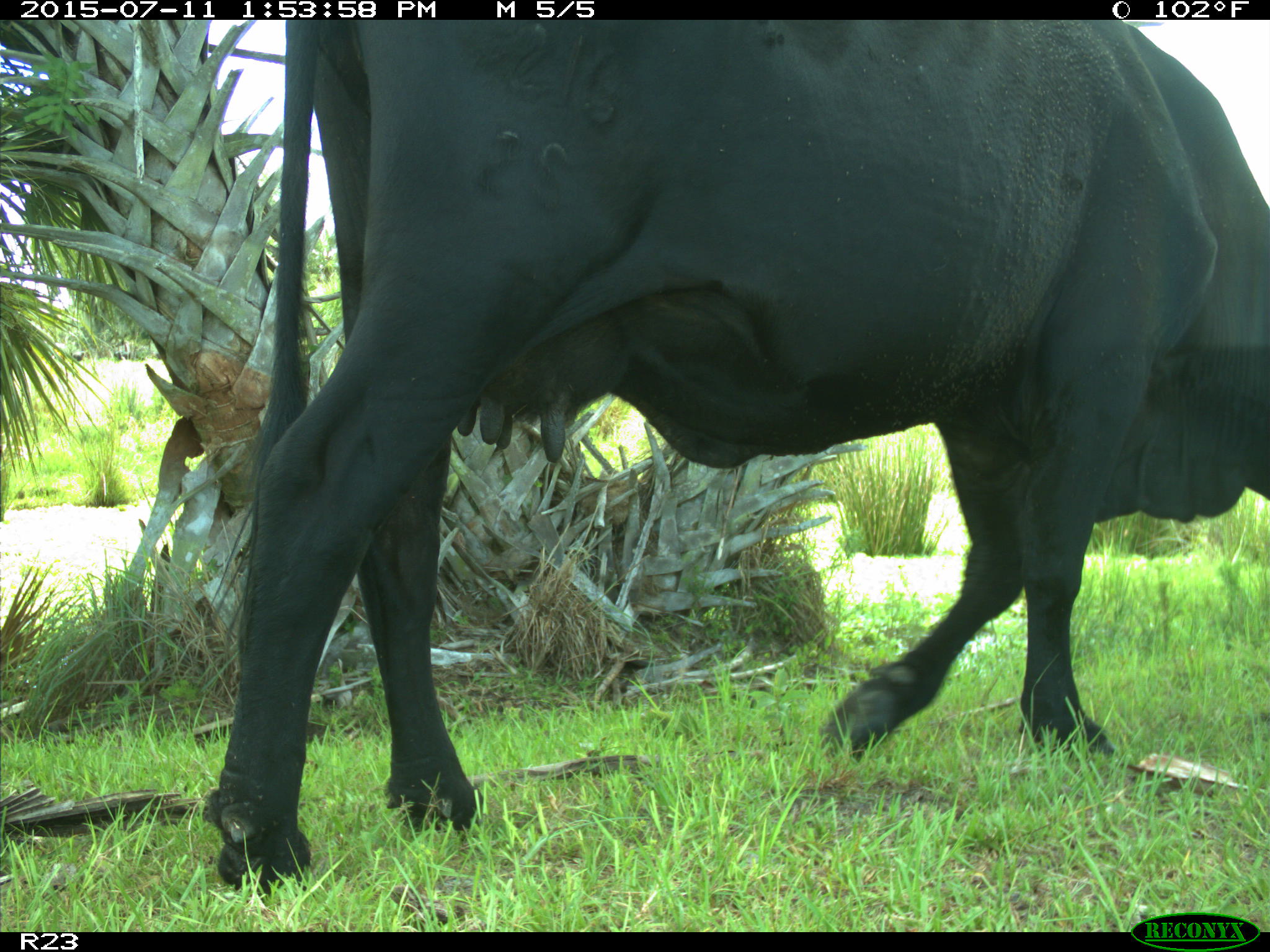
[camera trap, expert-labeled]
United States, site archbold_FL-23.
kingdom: Animalia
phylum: Chordata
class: Mammalia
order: Artiodactyla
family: Bovidae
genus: Bos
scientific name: Bos taurus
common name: domestic cow